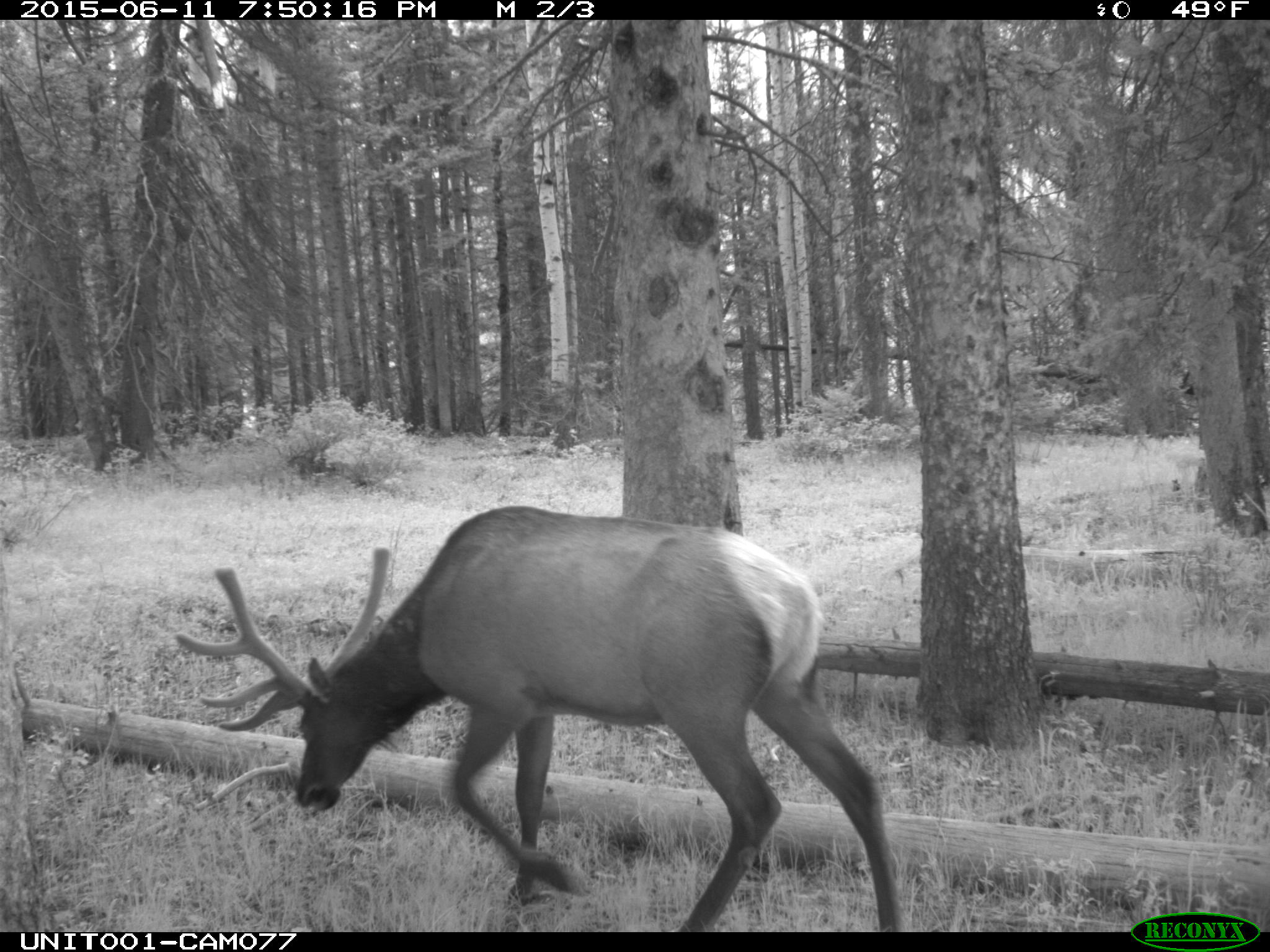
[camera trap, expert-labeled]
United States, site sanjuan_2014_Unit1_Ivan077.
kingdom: Animalia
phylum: Chordata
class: Mammalia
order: Artiodactyla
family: Cervidae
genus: Cervus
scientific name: Cervus elaphus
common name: red deer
Cervus elaphus (red deer).